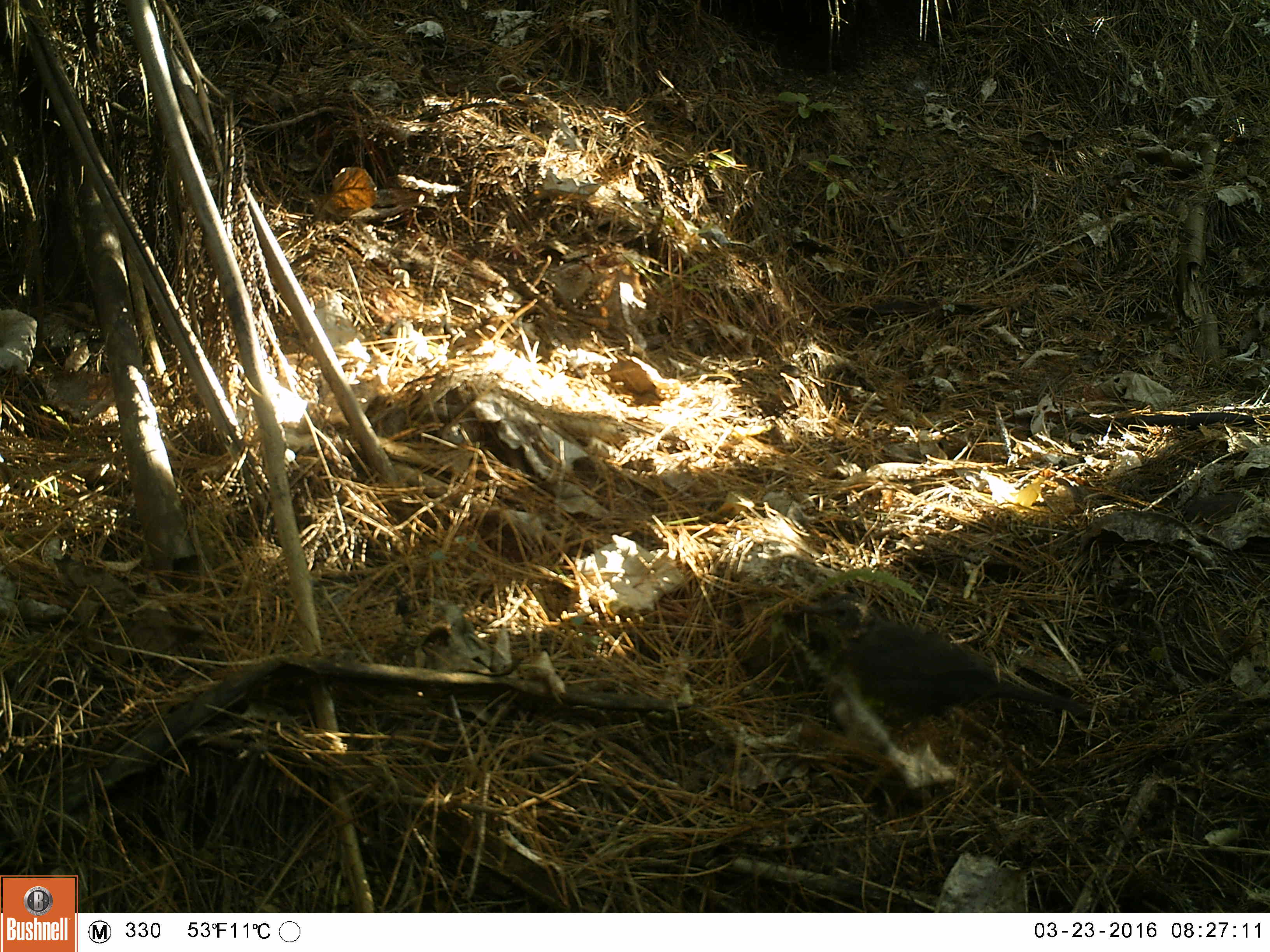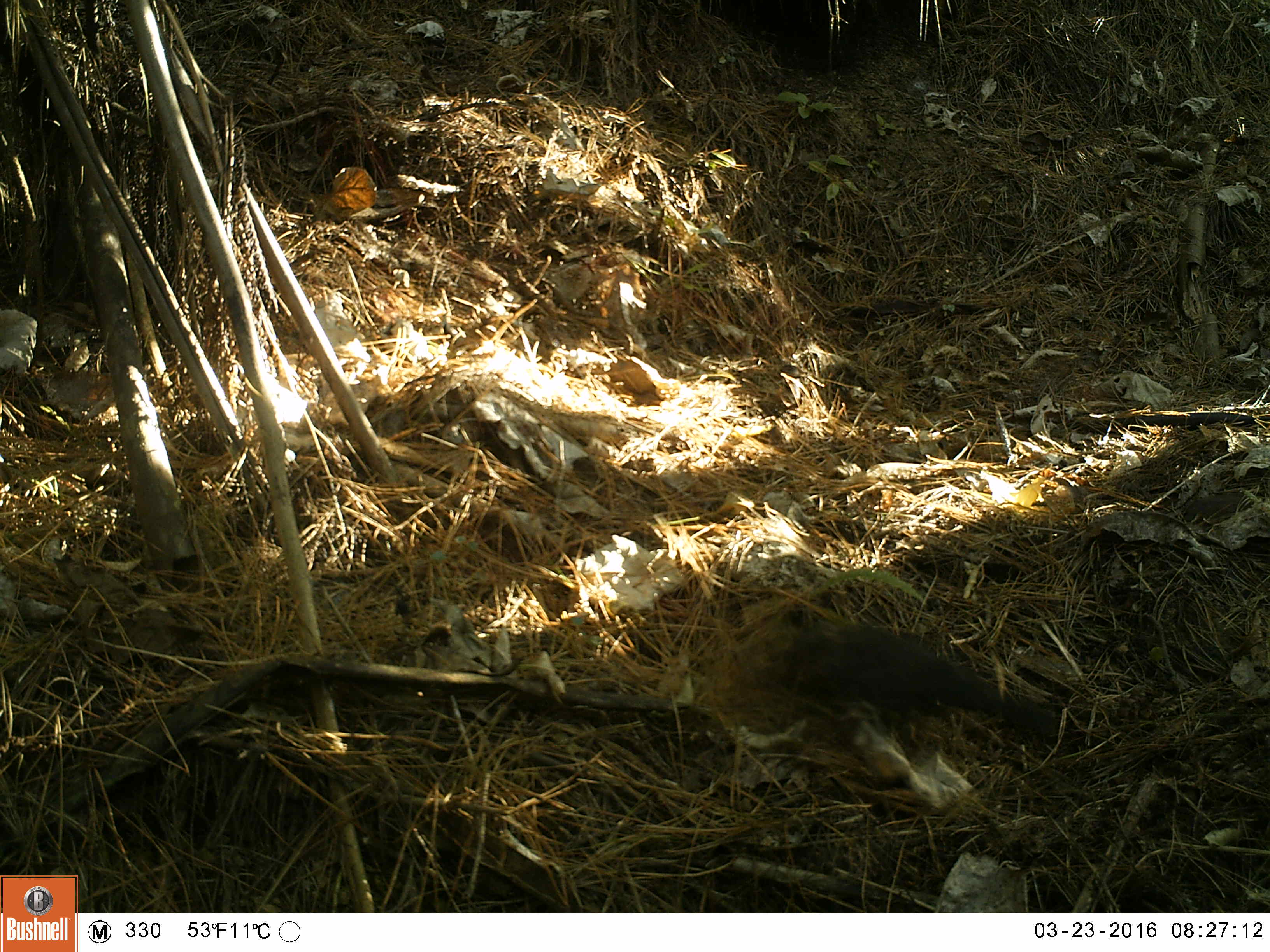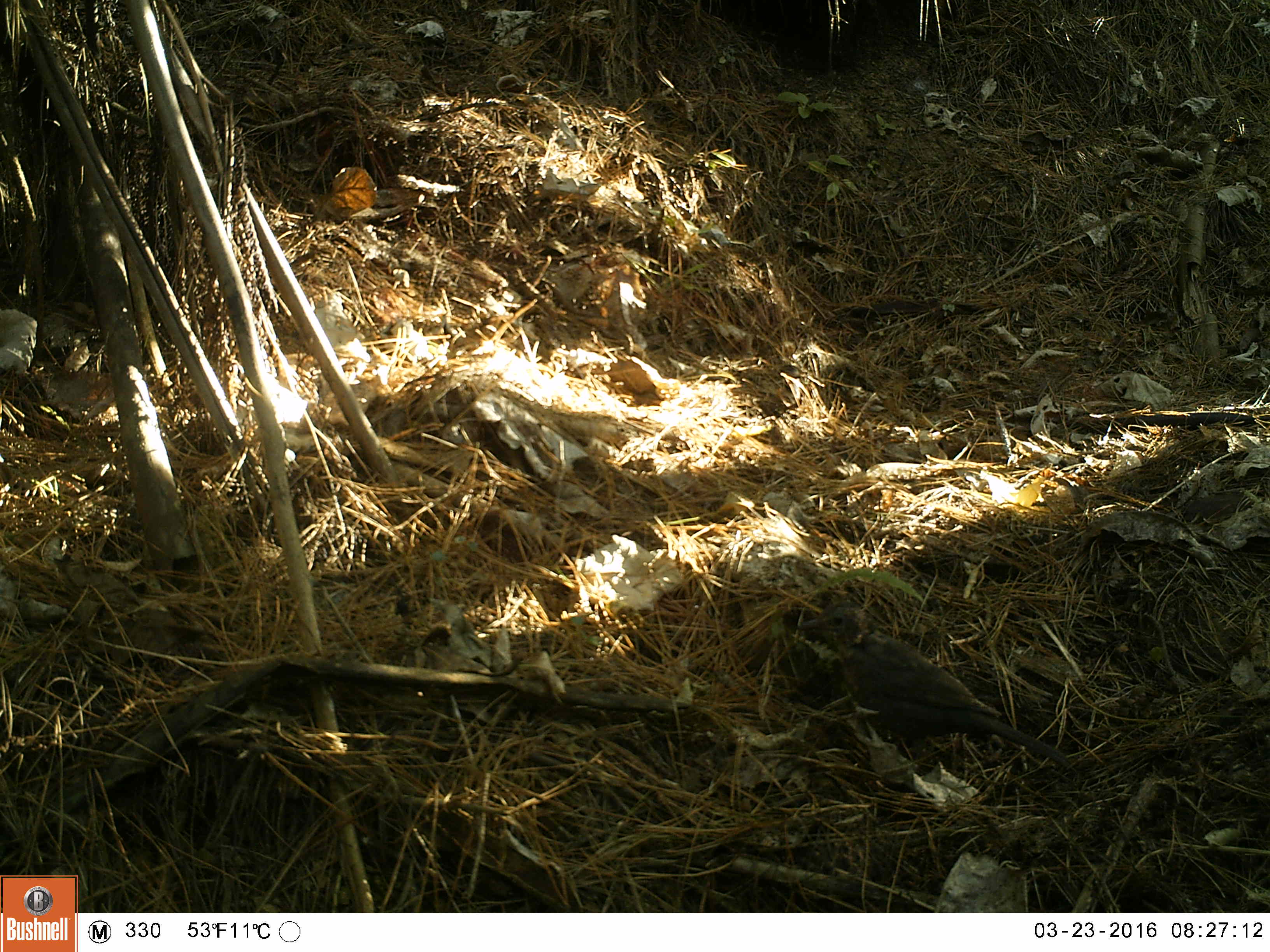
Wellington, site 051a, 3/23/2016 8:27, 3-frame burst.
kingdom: Animalia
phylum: Chordata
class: Aves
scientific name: Aves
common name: bird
Bird (Aves).